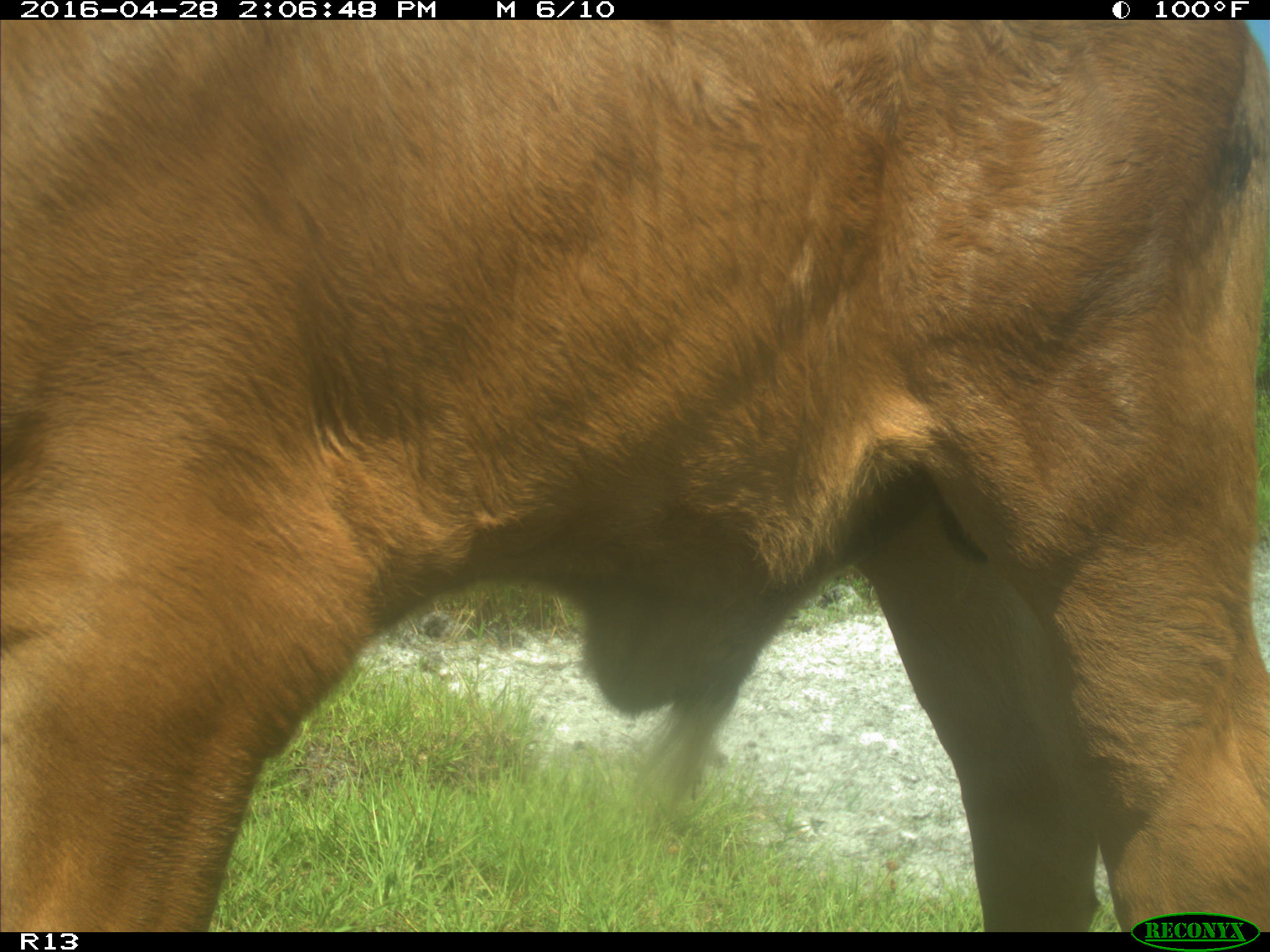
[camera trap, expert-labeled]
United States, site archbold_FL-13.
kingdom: Animalia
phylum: Chordata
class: Mammalia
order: Artiodactyla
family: Bovidae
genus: Bos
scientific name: Bos taurus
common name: domestic cow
Bos taurus (domestic cow).